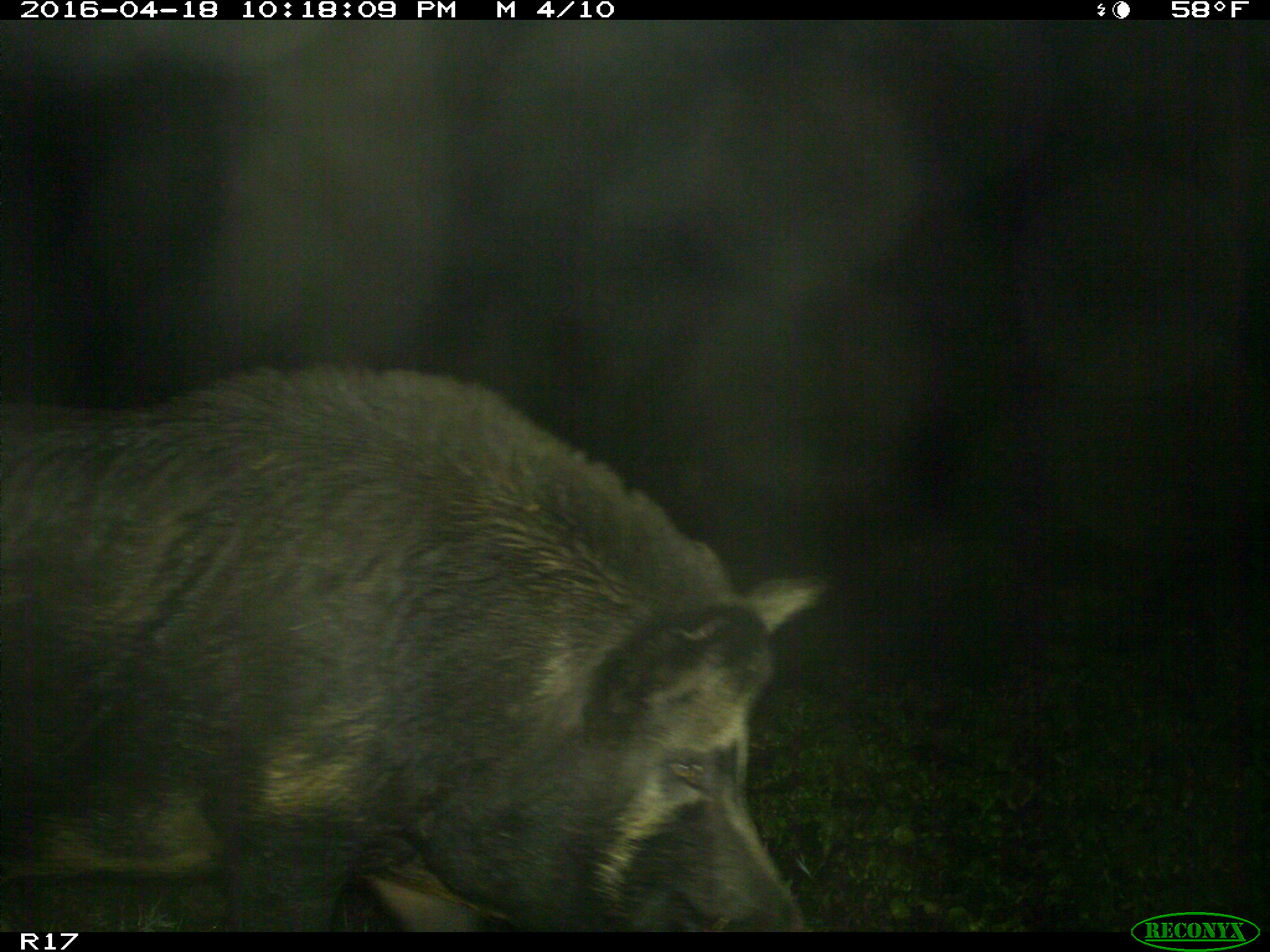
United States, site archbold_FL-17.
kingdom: Animalia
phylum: Chordata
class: Mammalia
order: Artiodactyla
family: Suidae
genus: Sus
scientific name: Sus scrofa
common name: wild boar